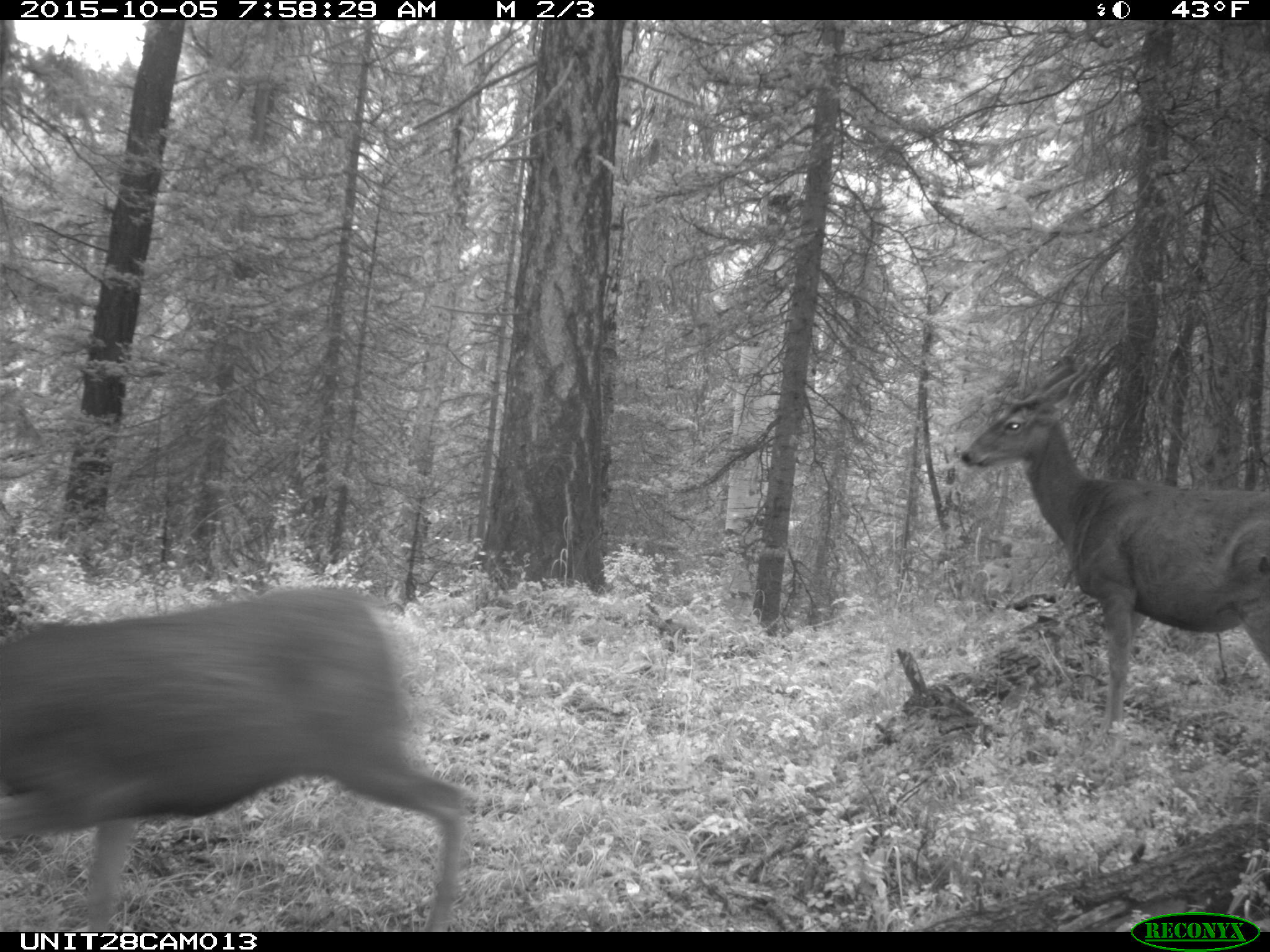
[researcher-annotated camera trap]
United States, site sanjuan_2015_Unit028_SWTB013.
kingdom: Animalia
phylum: Chordata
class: Mammalia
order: Artiodactyla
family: Cervidae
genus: Odocoileus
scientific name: Odocoileus hemionus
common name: mule deer